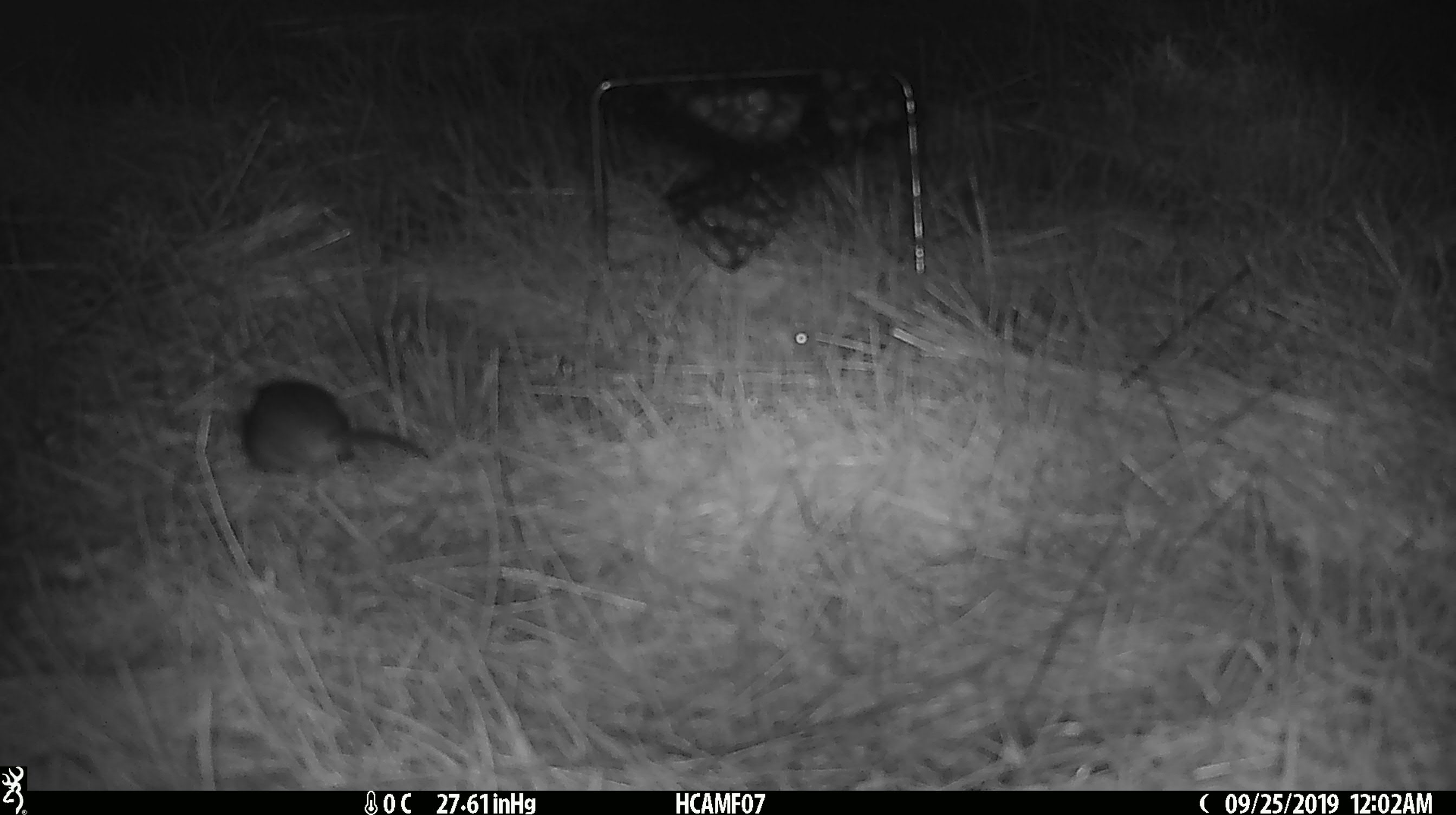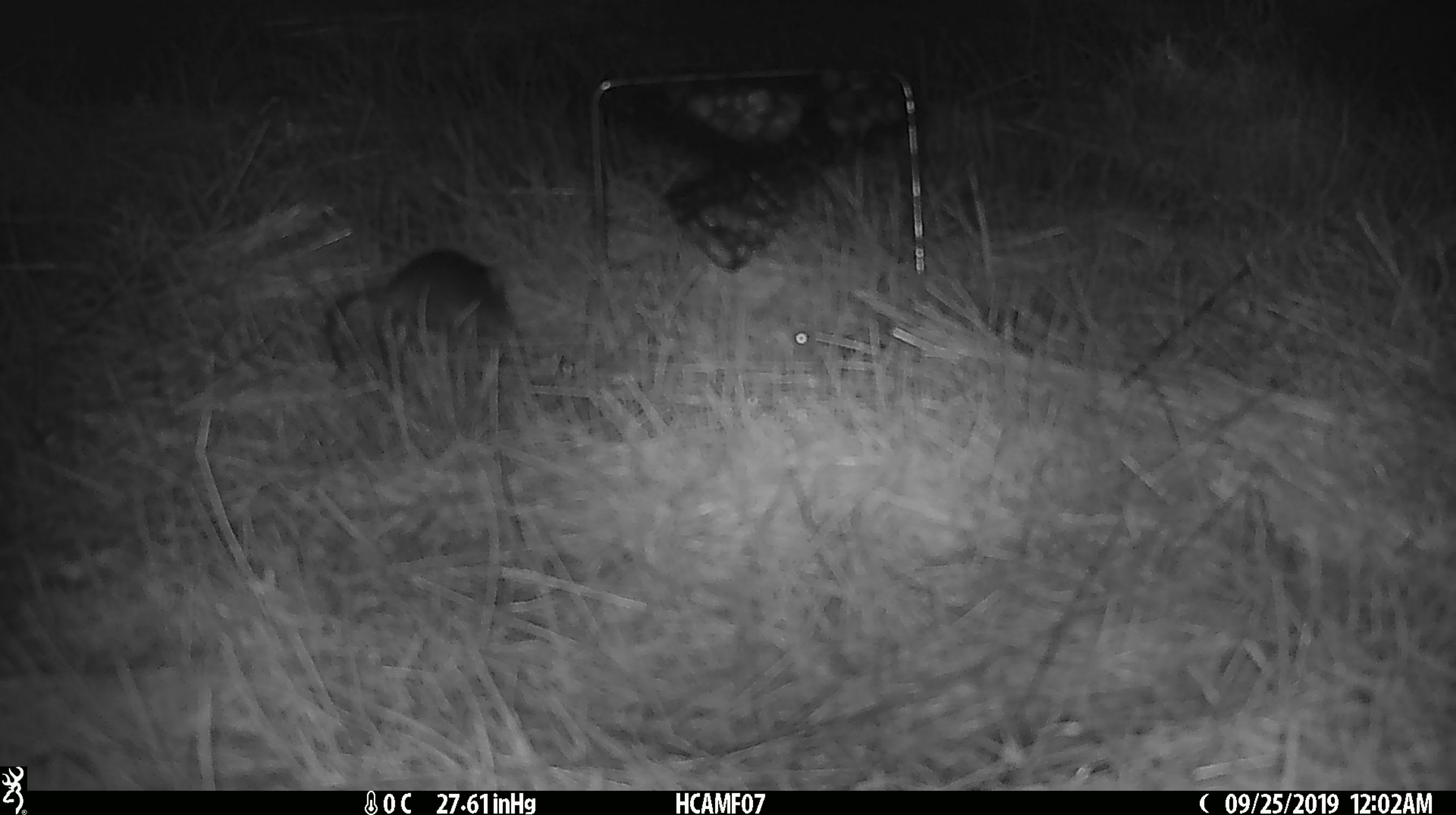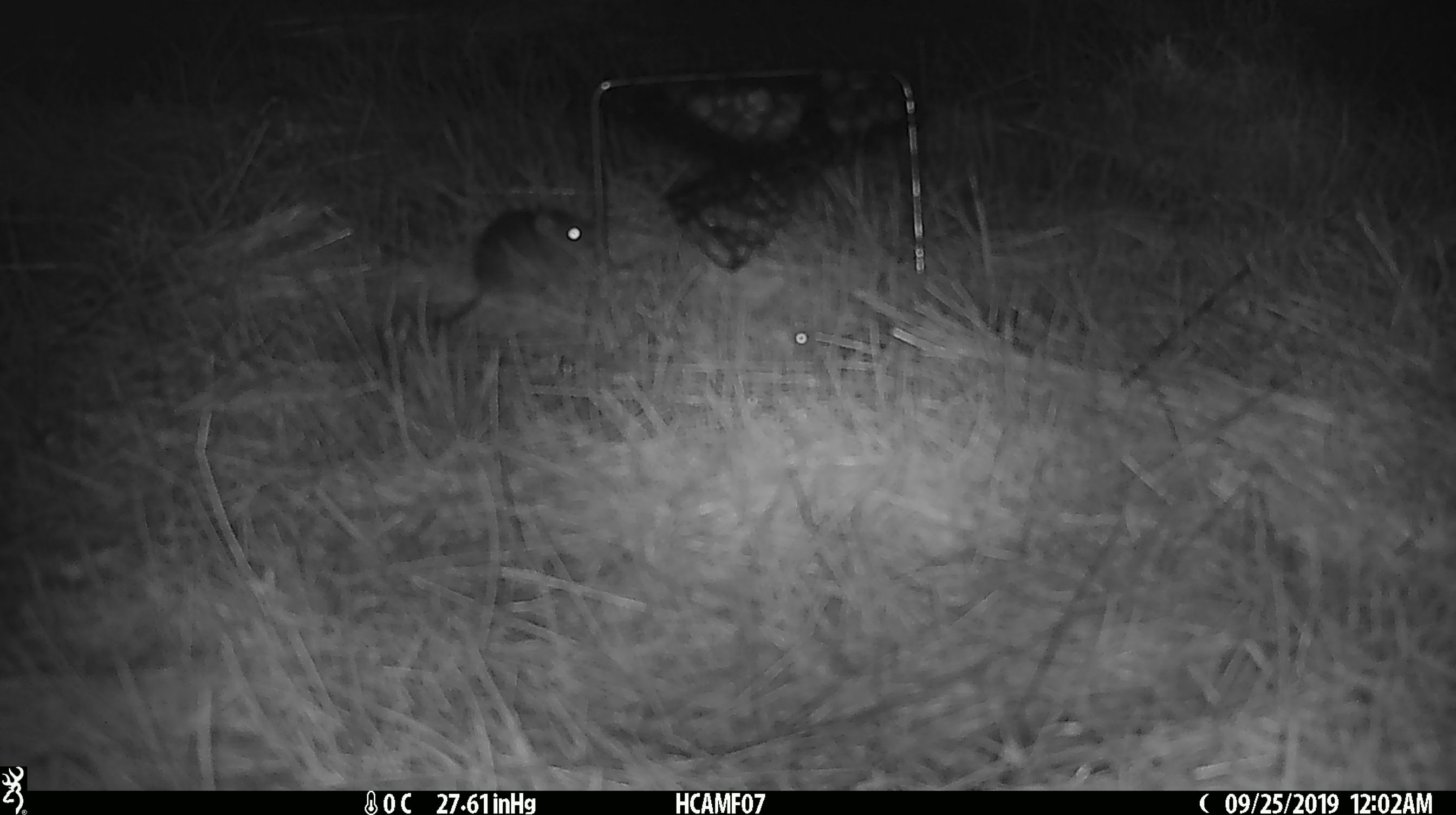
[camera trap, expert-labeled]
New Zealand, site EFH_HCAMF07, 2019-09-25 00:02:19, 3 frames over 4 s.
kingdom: Animalia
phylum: Chordata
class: Mammalia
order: Rodentia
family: Muridae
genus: Mus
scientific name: Mus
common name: mouse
Mouse (Mus).